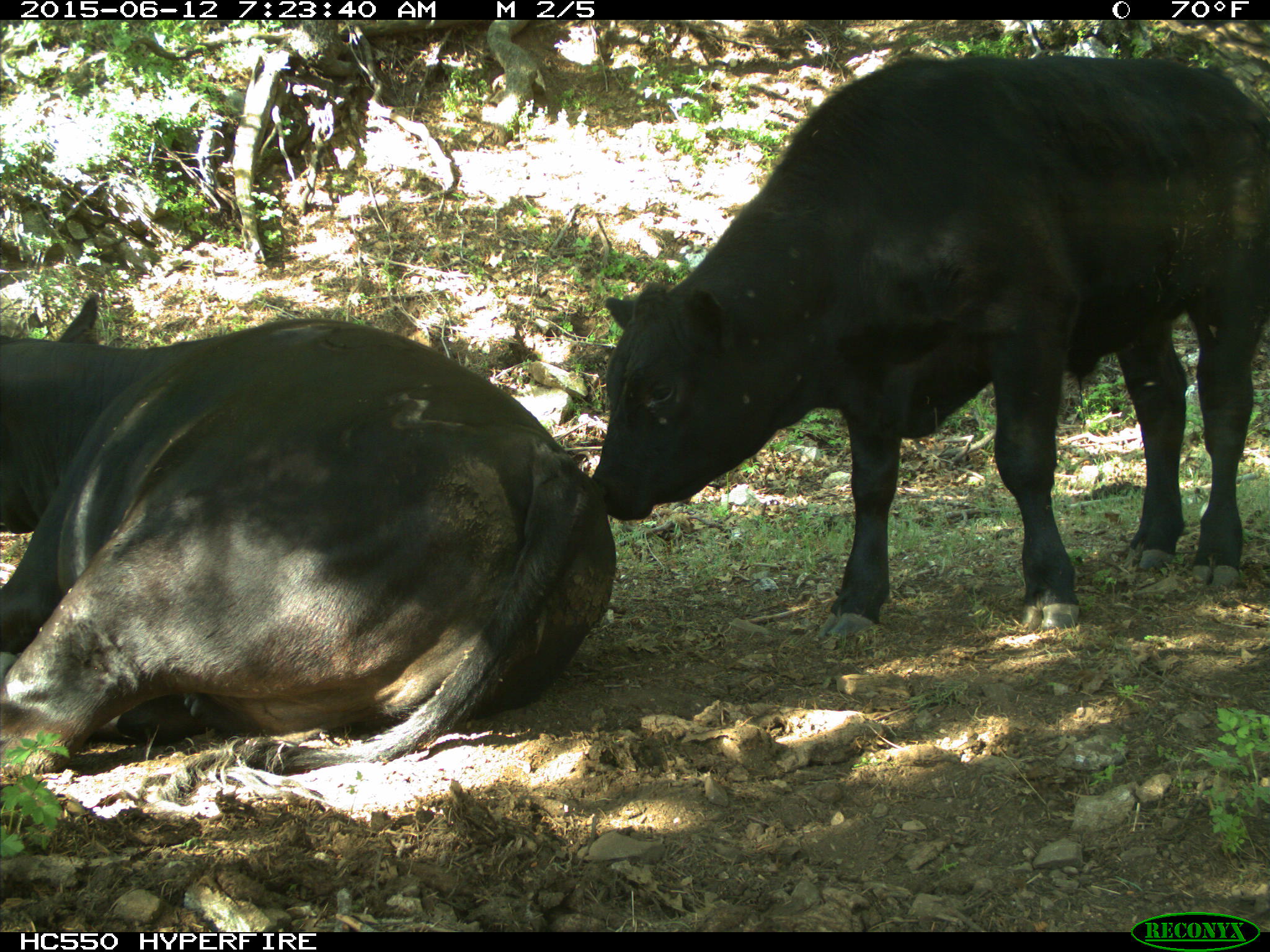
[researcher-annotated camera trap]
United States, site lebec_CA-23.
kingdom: Animalia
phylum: Chordata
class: Mammalia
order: Artiodactyla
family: Bovidae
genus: Bos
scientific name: Bos taurus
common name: domestic cow